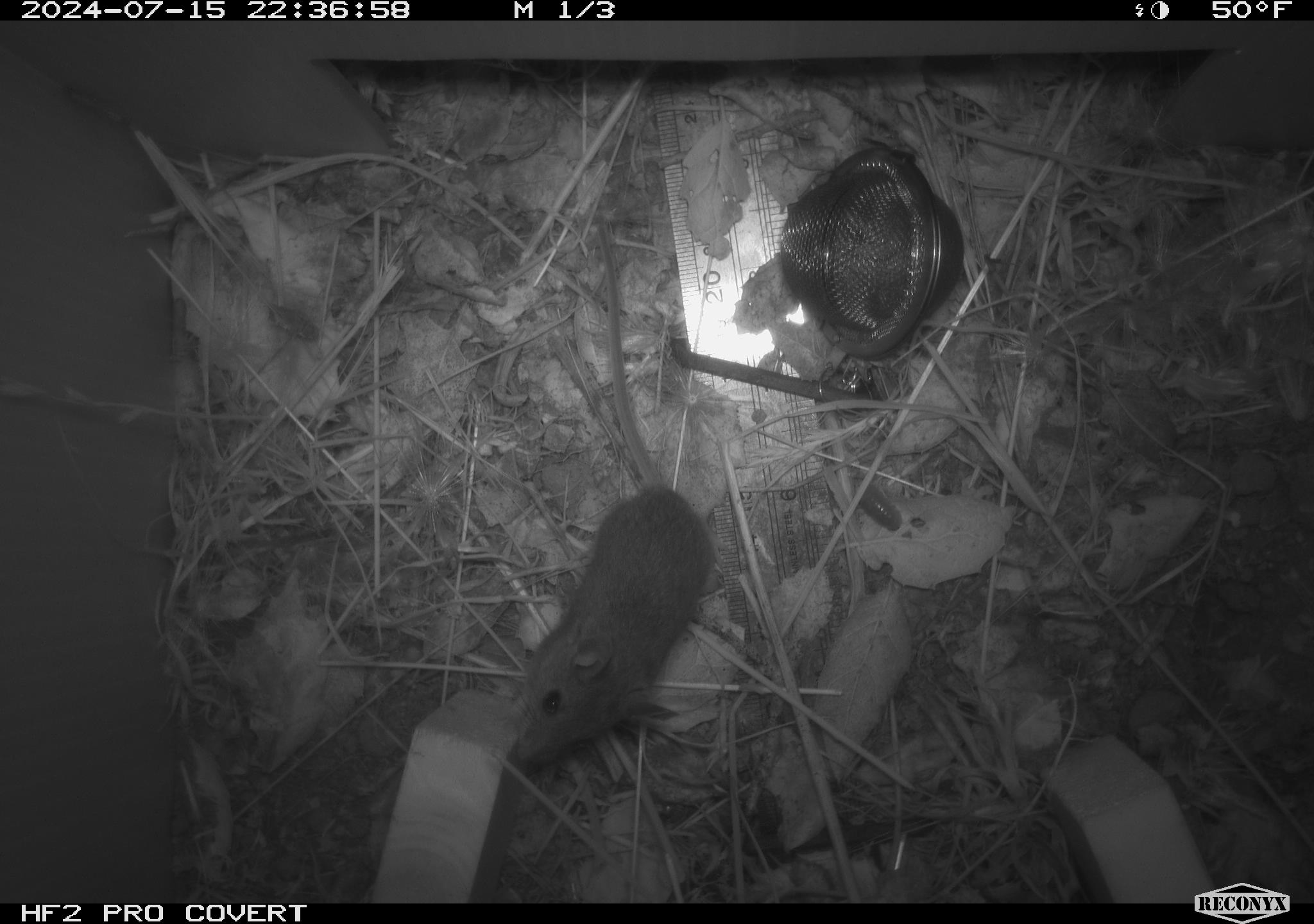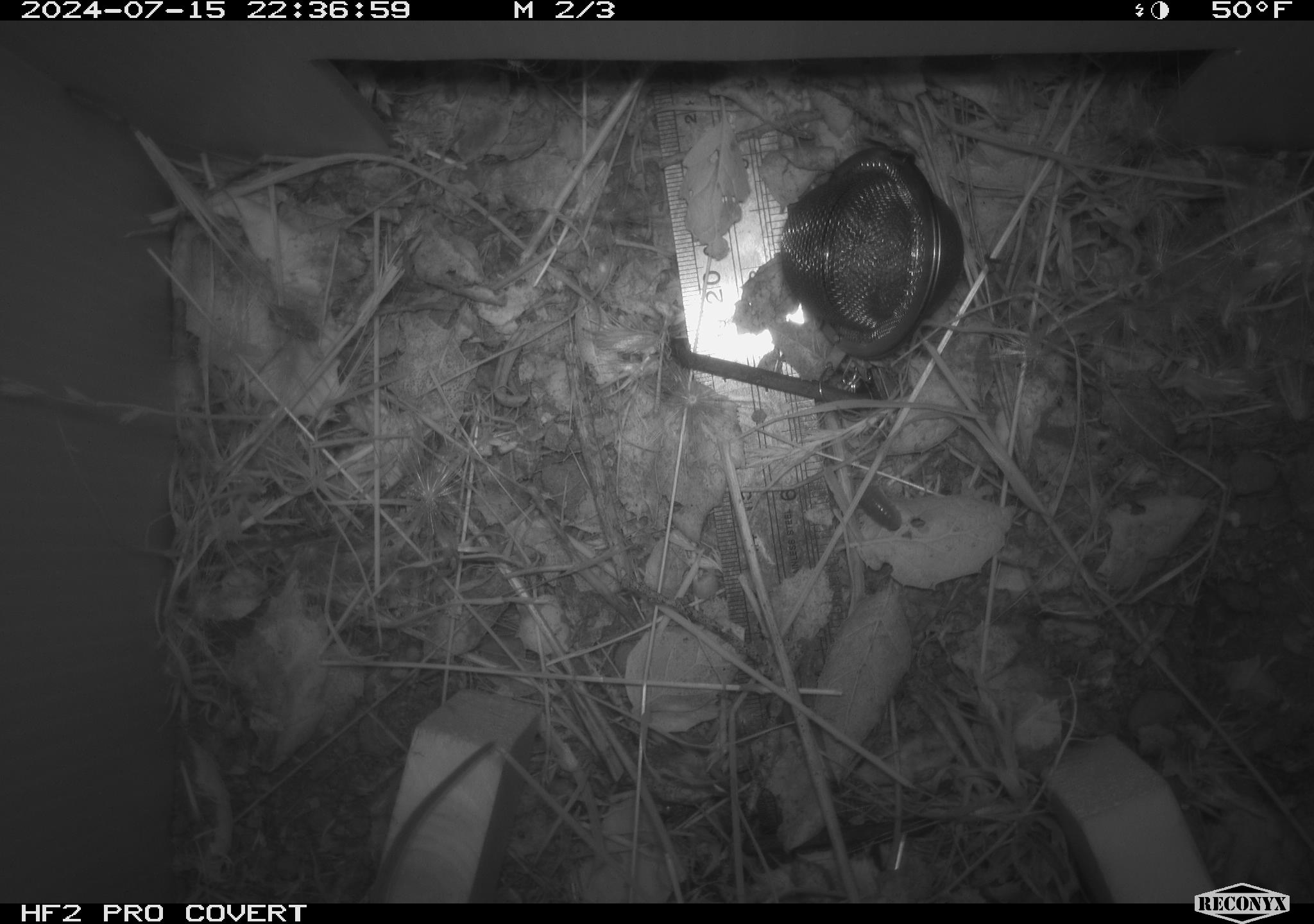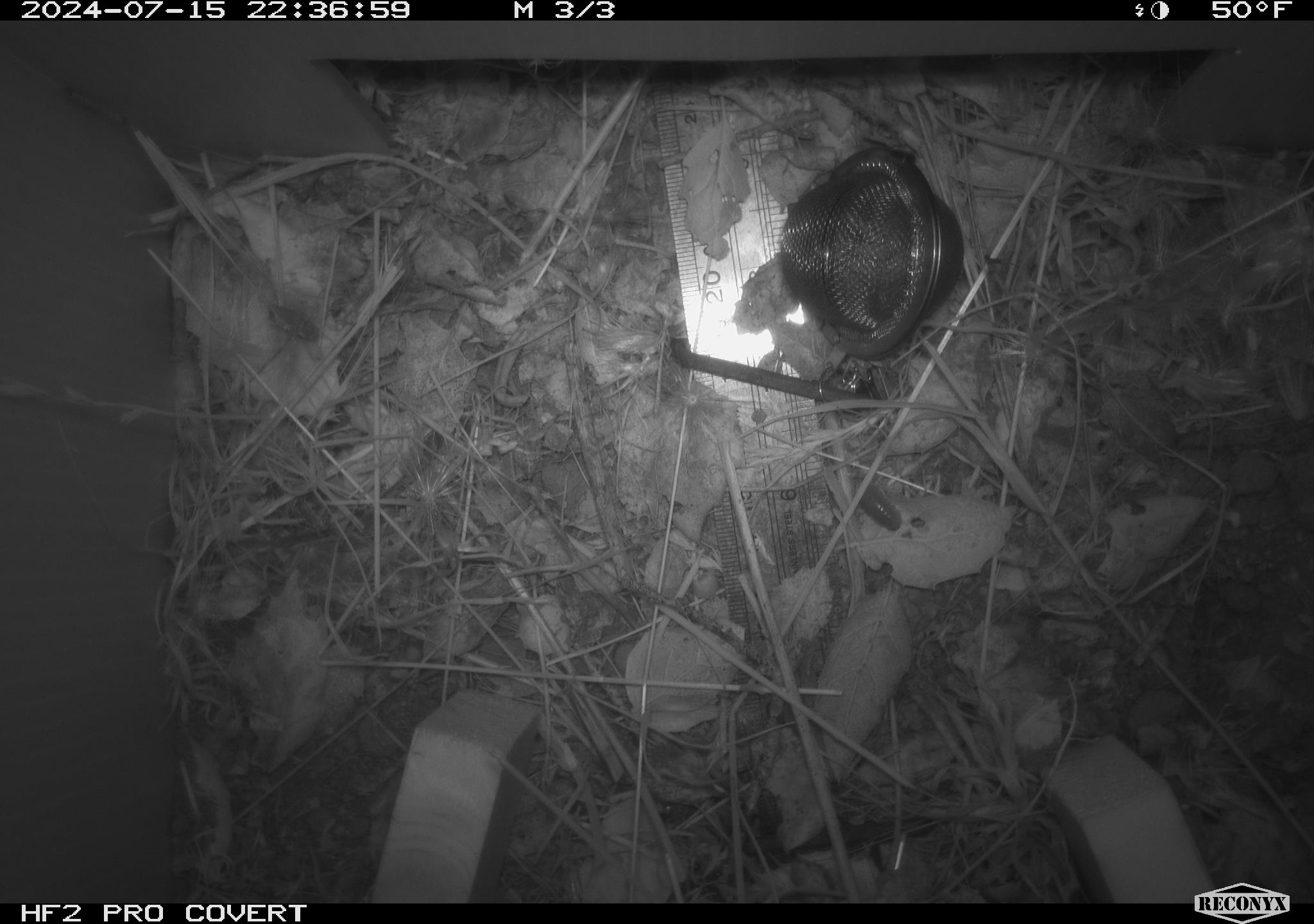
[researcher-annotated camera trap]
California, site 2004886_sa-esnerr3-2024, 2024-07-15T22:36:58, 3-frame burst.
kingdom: Animalia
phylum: Chordata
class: Mammalia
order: Rodentia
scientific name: Rodentia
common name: rodent